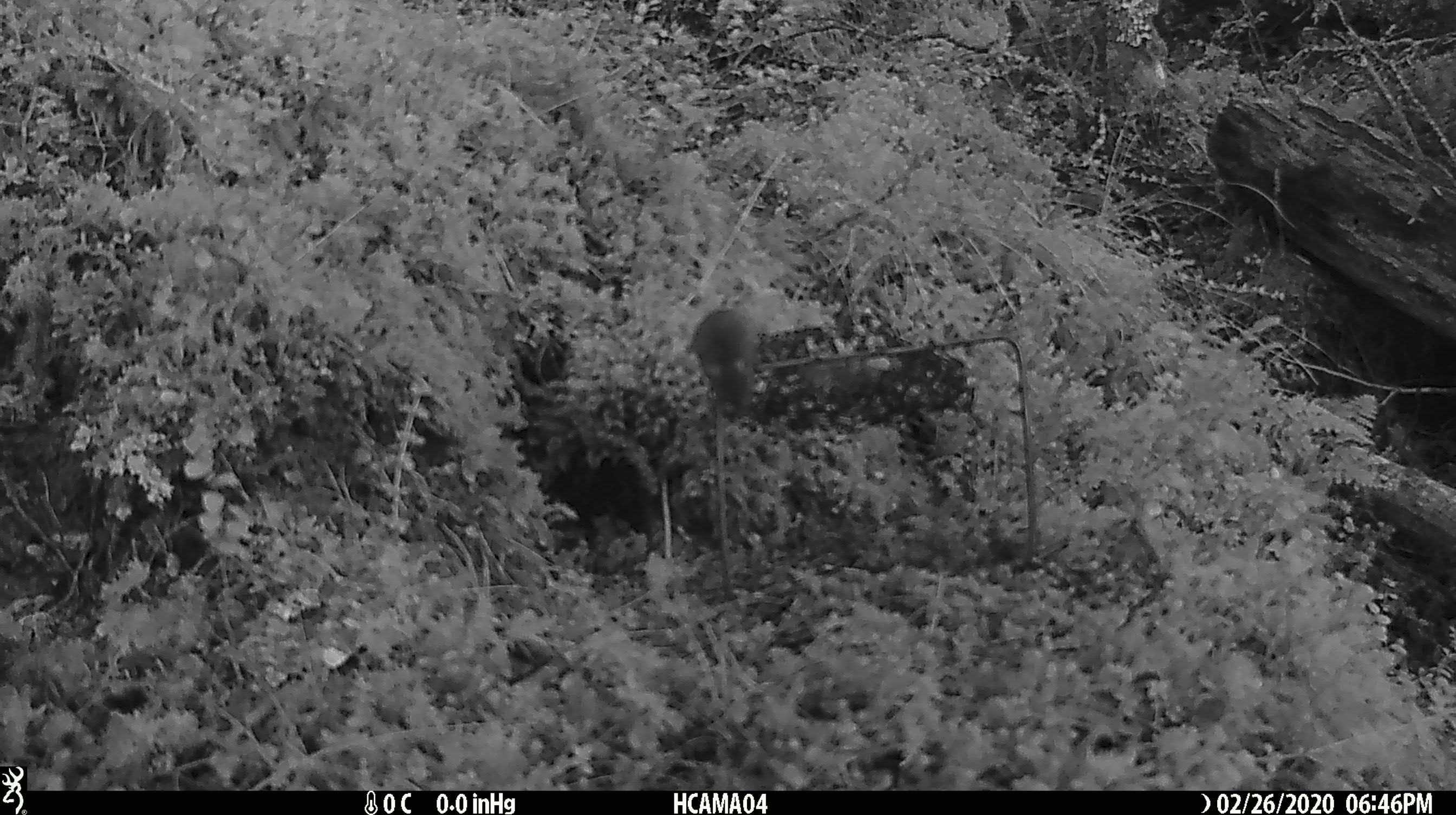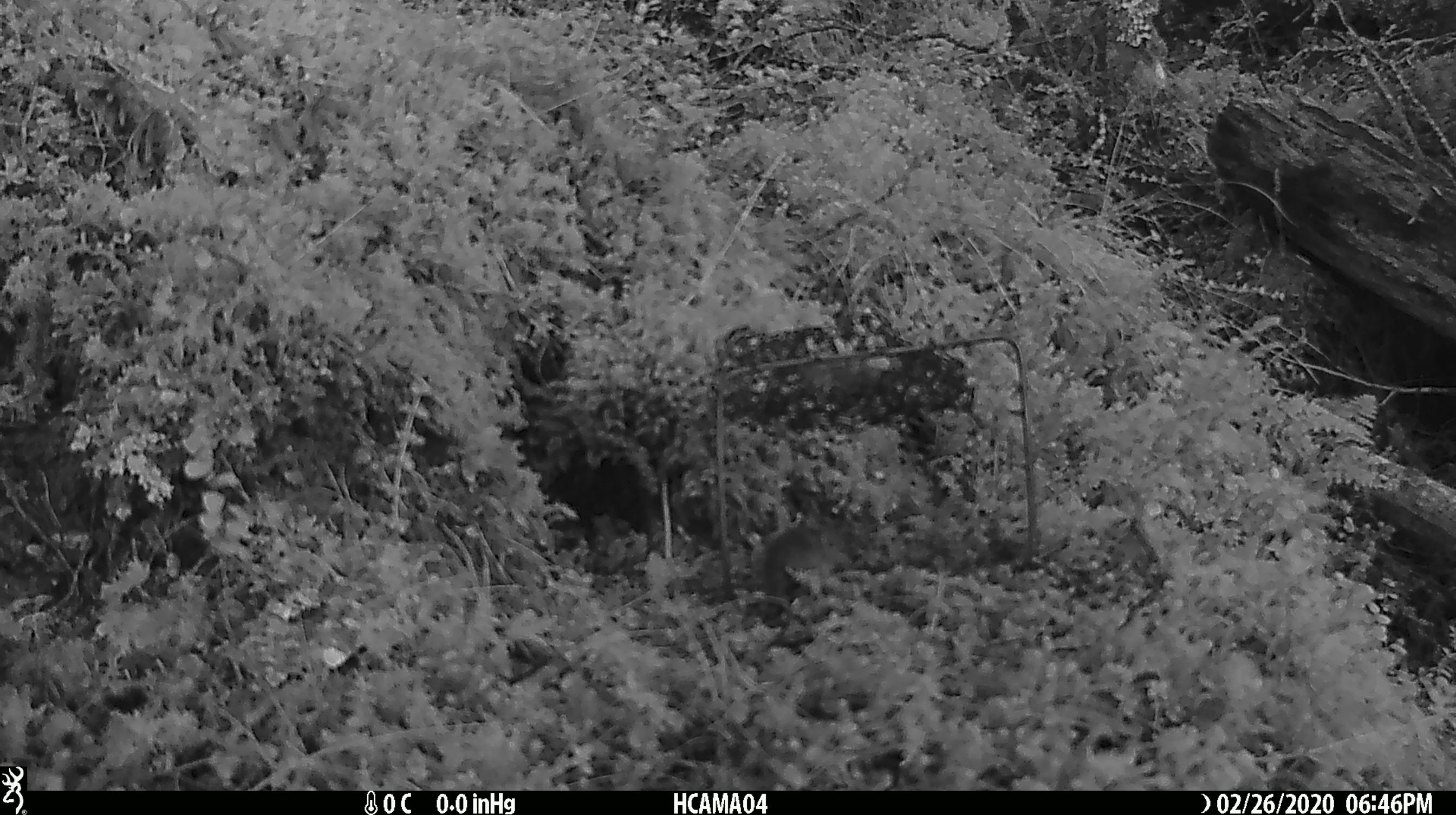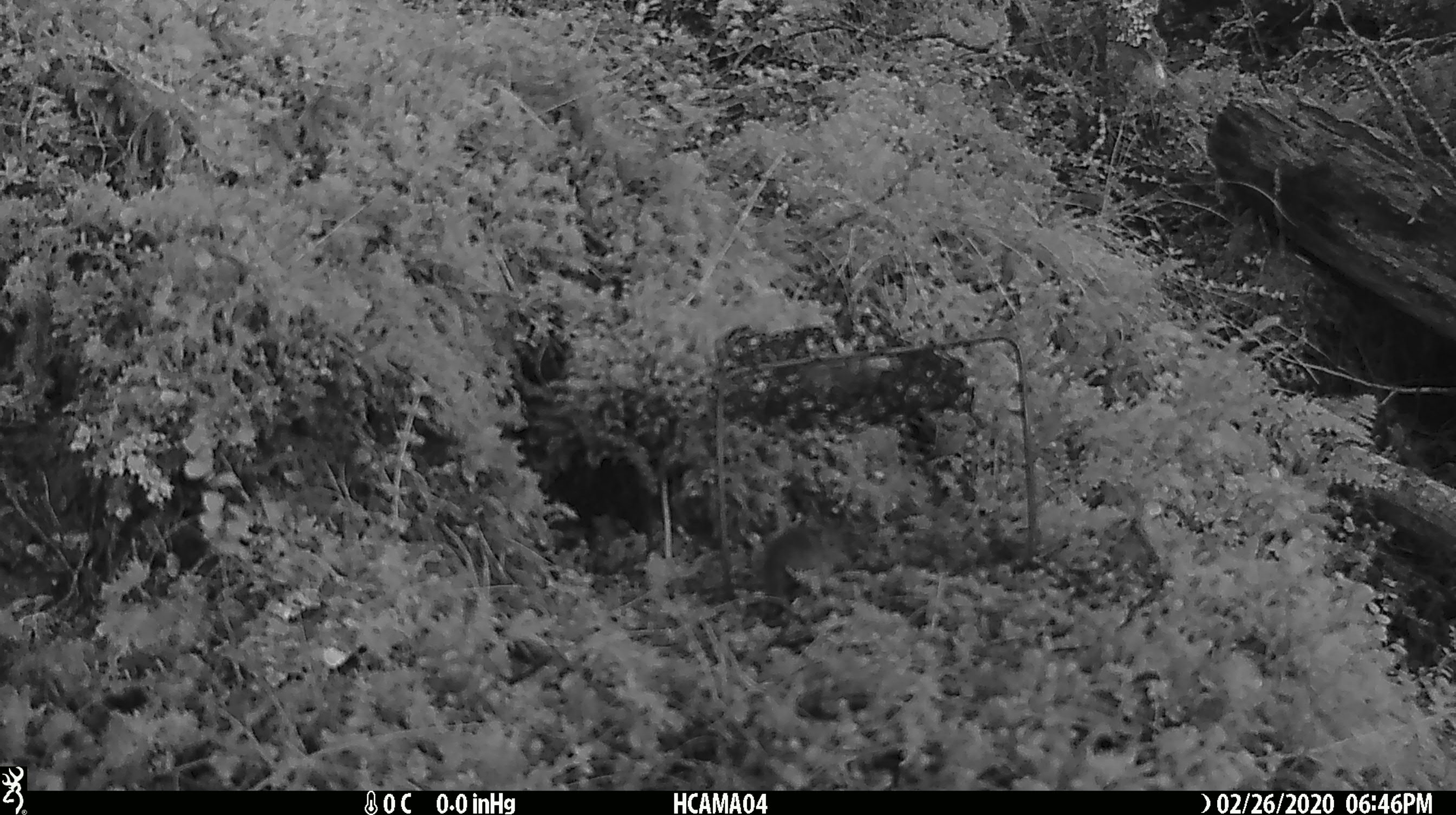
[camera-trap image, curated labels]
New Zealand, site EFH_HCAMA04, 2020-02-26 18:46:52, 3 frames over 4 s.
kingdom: Animalia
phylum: Chordata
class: Mammalia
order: Rodentia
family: Muridae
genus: Mus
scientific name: Mus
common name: mouse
Mouse (Mus).